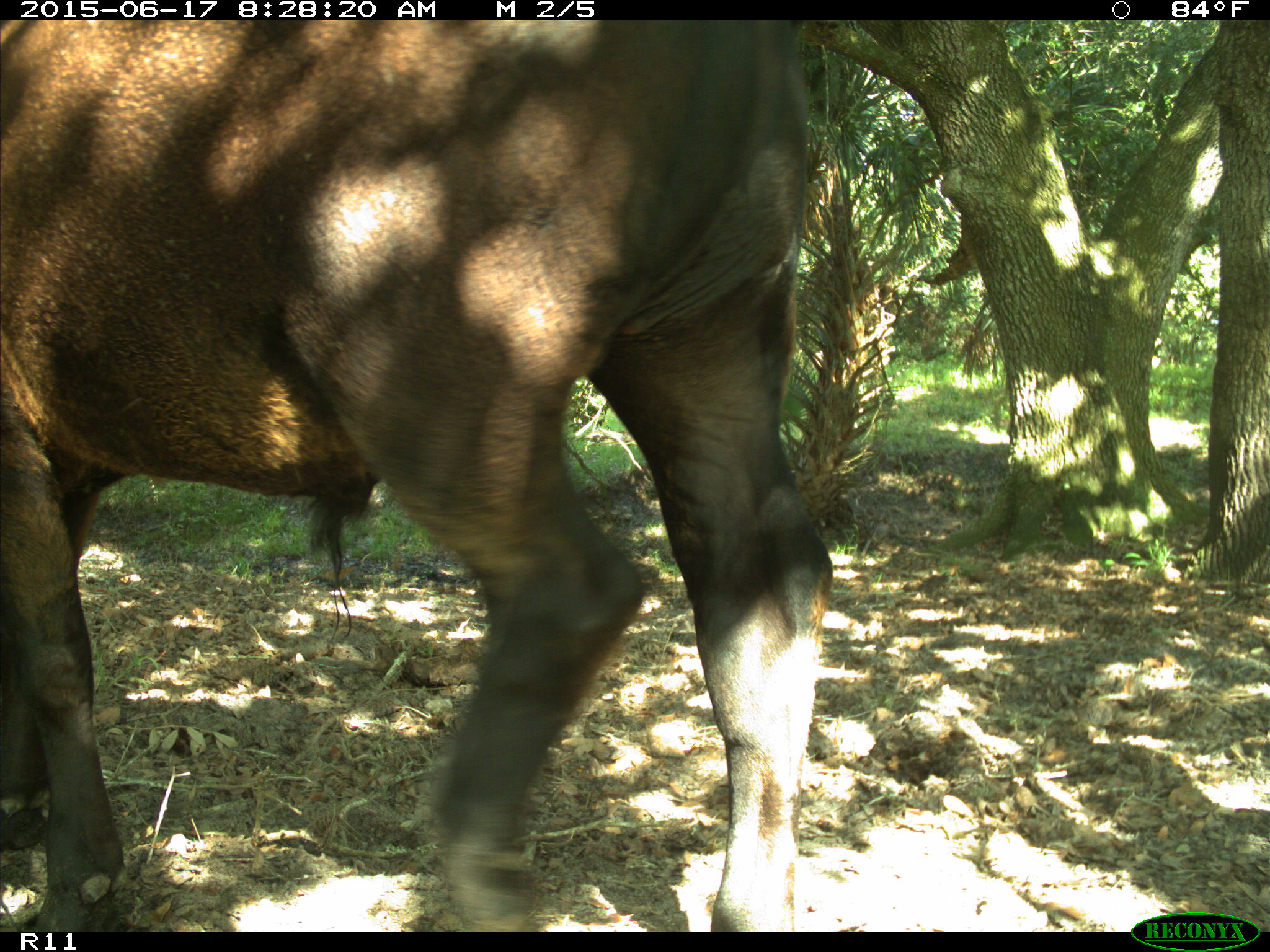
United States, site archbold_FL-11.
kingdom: Animalia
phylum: Chordata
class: Mammalia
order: Artiodactyla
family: Bovidae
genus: Bos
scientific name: Bos taurus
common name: domestic cow